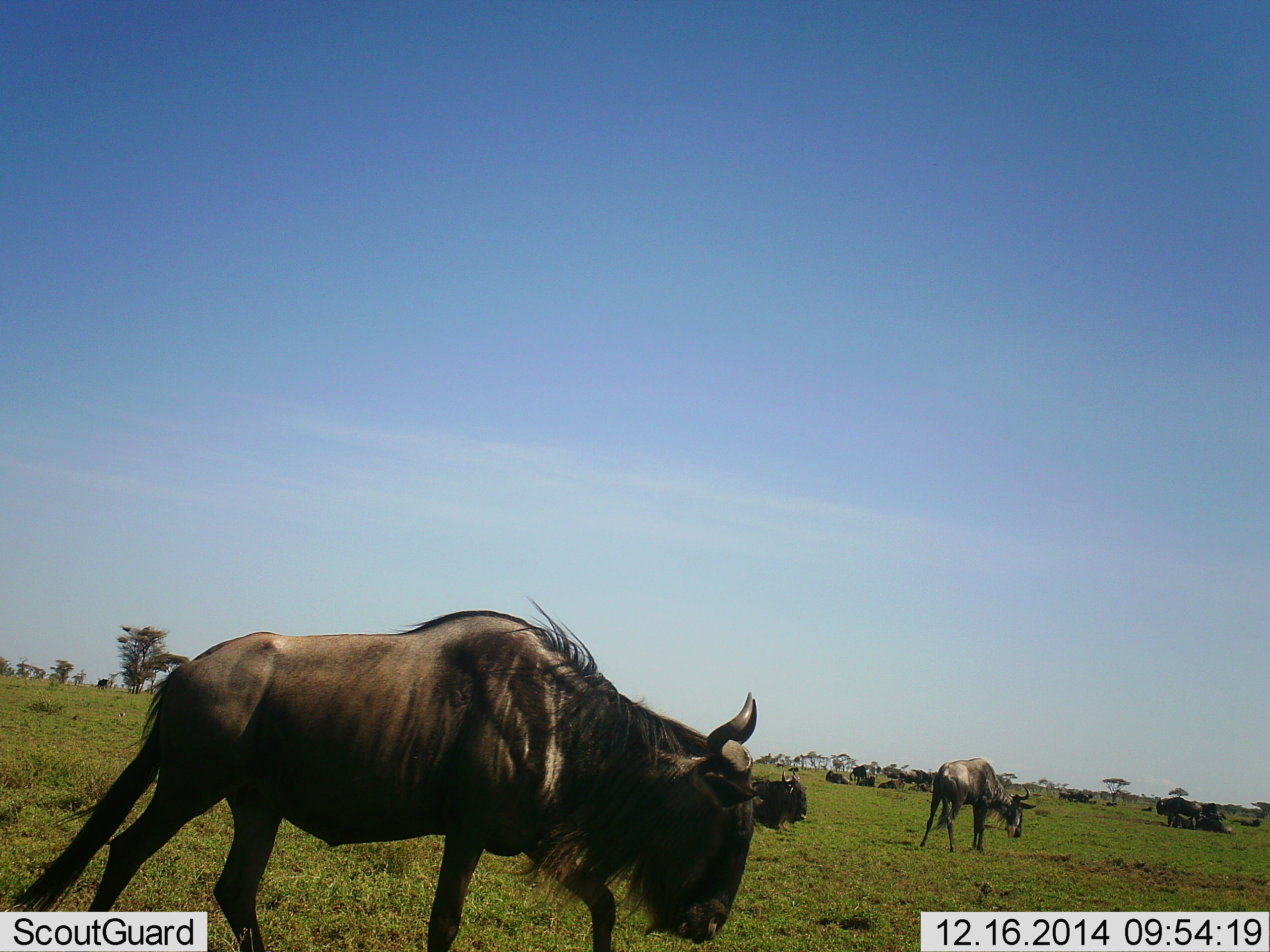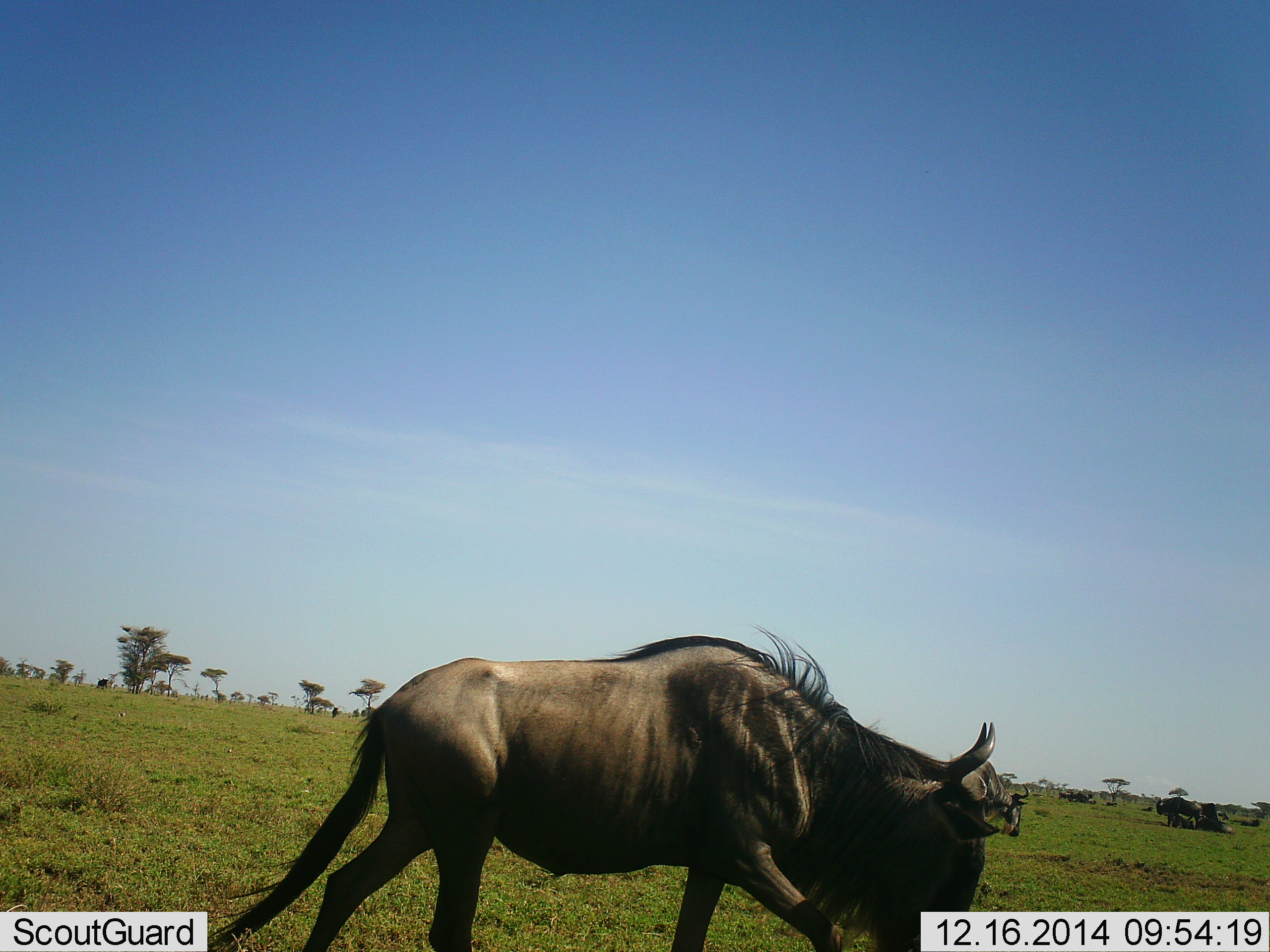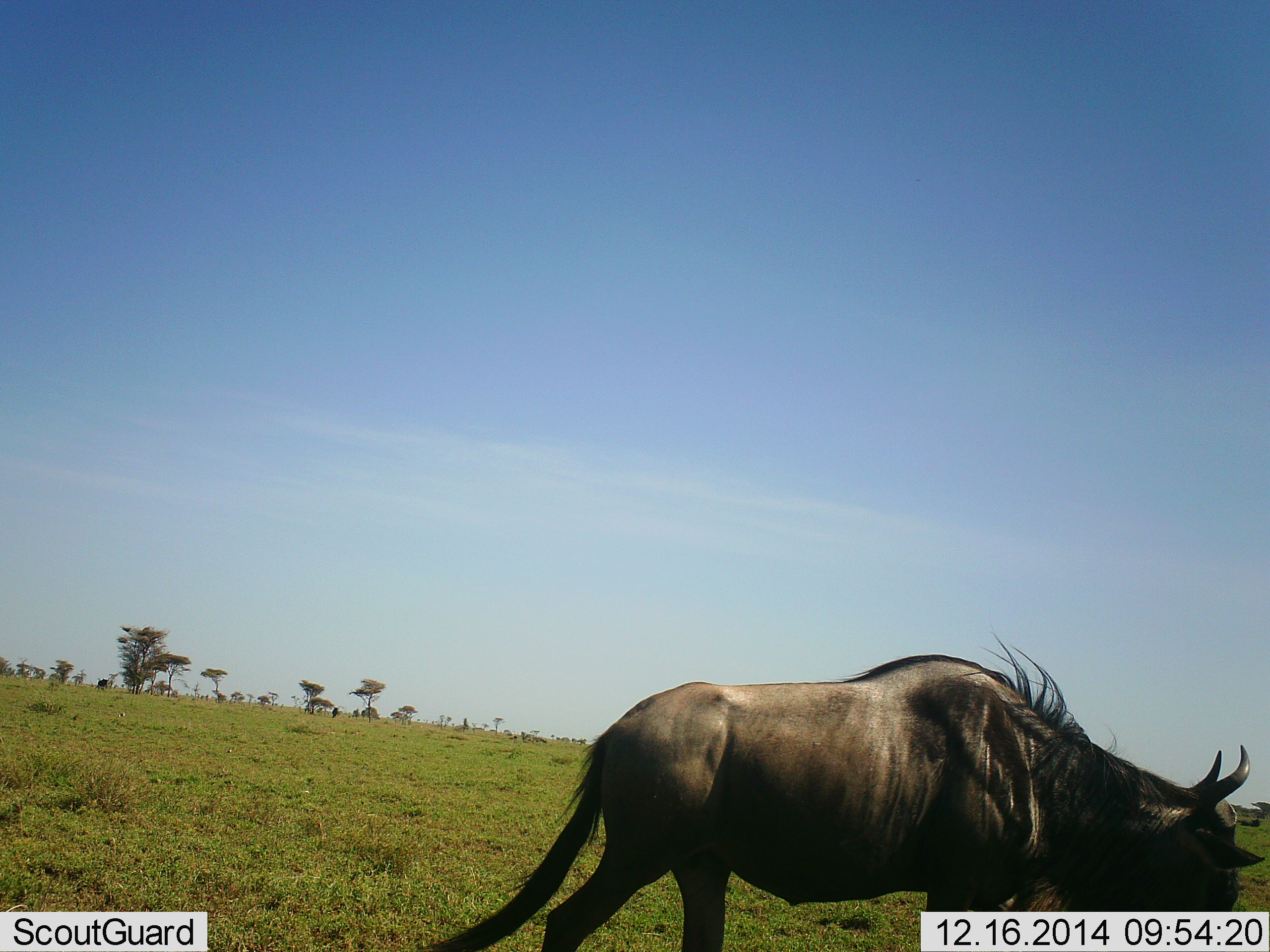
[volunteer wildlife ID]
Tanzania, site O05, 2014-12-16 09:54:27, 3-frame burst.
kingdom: Animalia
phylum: Chordata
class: Mammalia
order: Artiodactyla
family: Bovidae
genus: Connochaetes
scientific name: Connochaetes taurinus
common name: blue wildebeest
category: wildebeest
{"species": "wildebeest (blue wildebeest) (Connochaetes taurinus)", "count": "7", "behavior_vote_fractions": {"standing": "60%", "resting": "40%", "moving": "90%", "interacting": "0%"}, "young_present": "0%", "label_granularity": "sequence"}